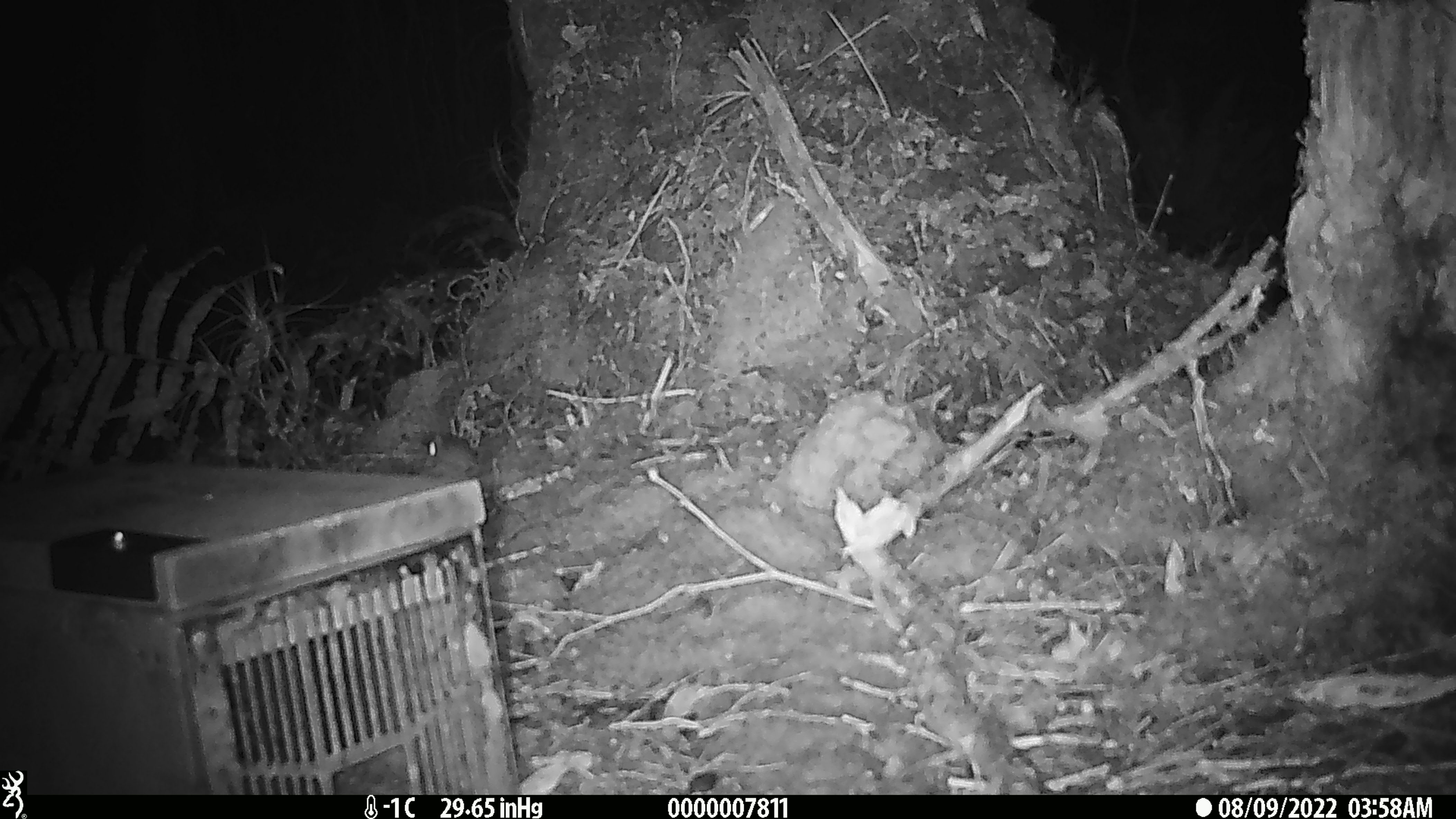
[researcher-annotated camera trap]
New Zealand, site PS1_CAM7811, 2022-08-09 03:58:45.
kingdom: Animalia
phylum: Chordata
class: Mammalia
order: Rodentia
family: Muridae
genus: Mus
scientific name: Mus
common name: mouse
Mouse (Mus).